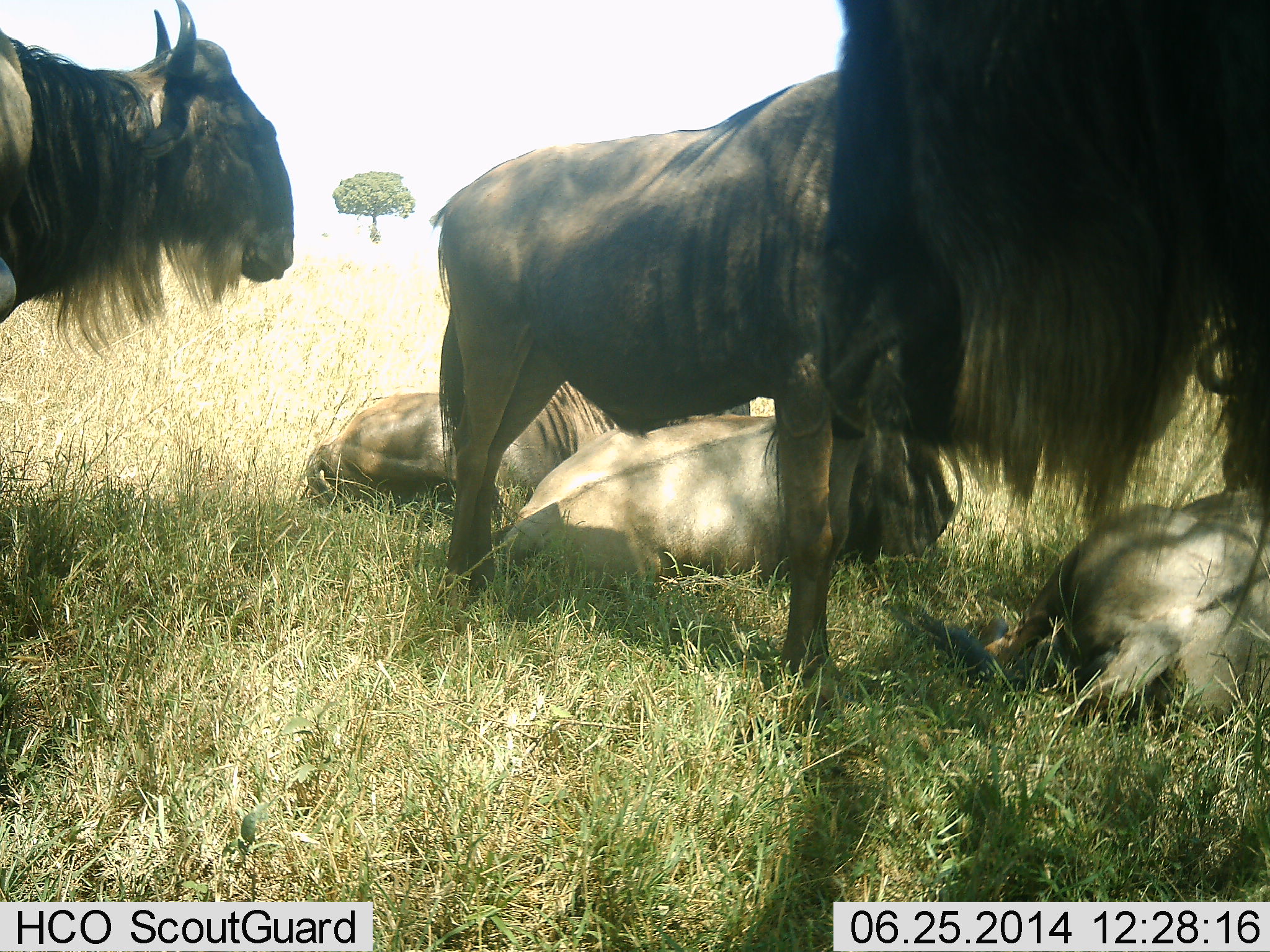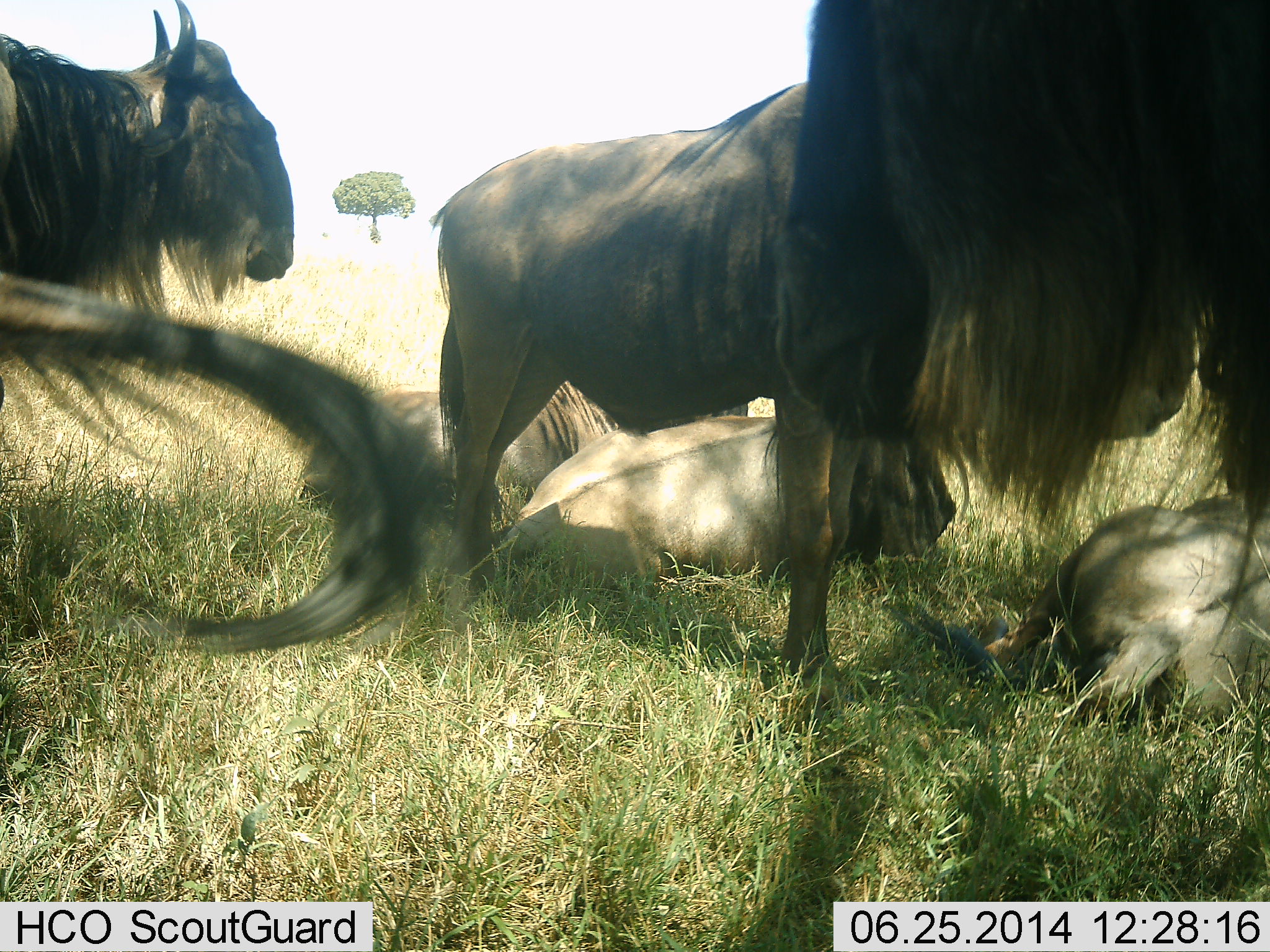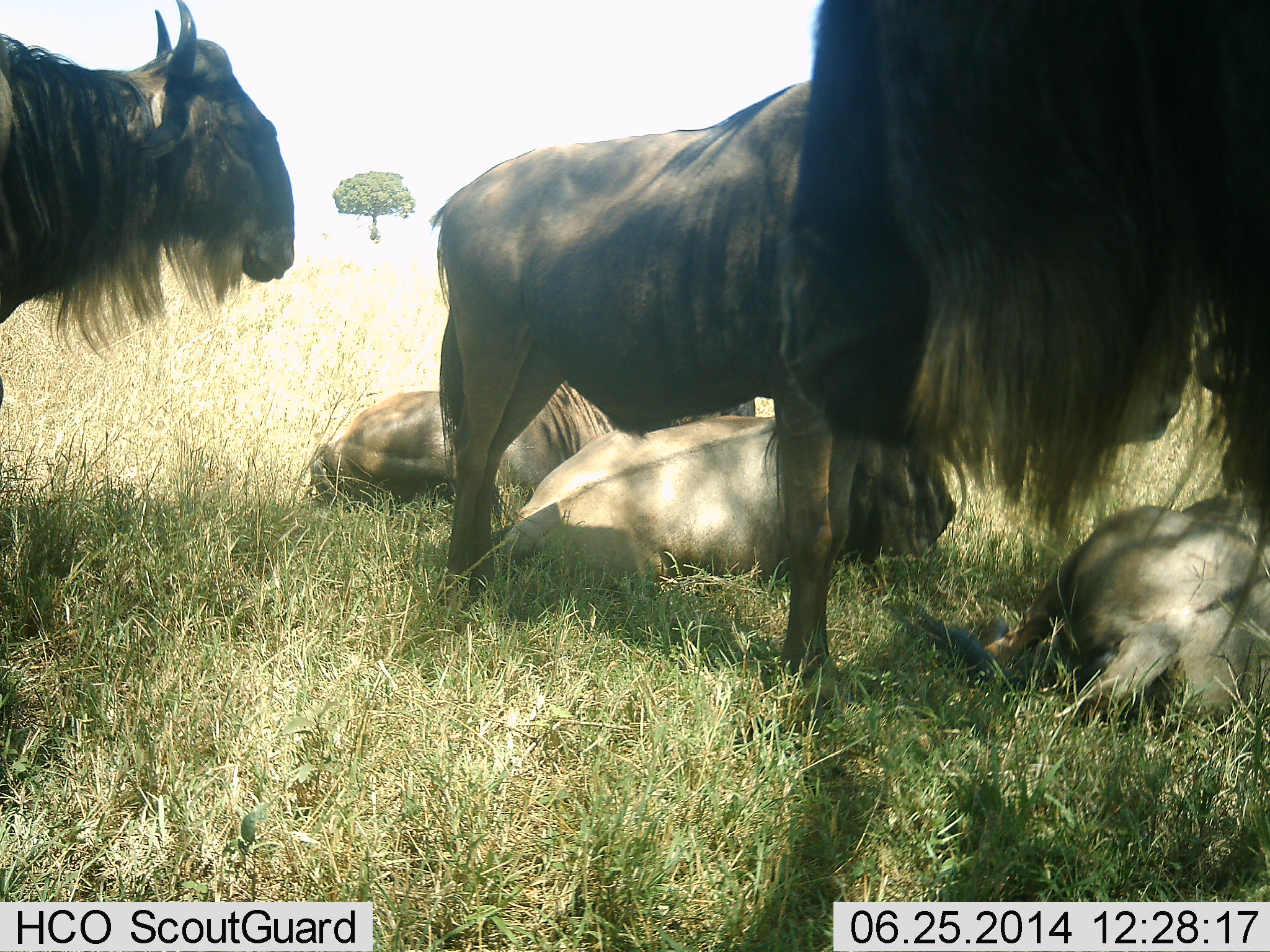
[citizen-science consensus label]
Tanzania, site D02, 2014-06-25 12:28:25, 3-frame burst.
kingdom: Animalia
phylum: Chordata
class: Mammalia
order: Artiodactyla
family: Bovidae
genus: Connochaetes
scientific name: Connochaetes taurinus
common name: blue wildebeest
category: wildebeest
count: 7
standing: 90%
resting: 100%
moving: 0%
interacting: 10%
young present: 0%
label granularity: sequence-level